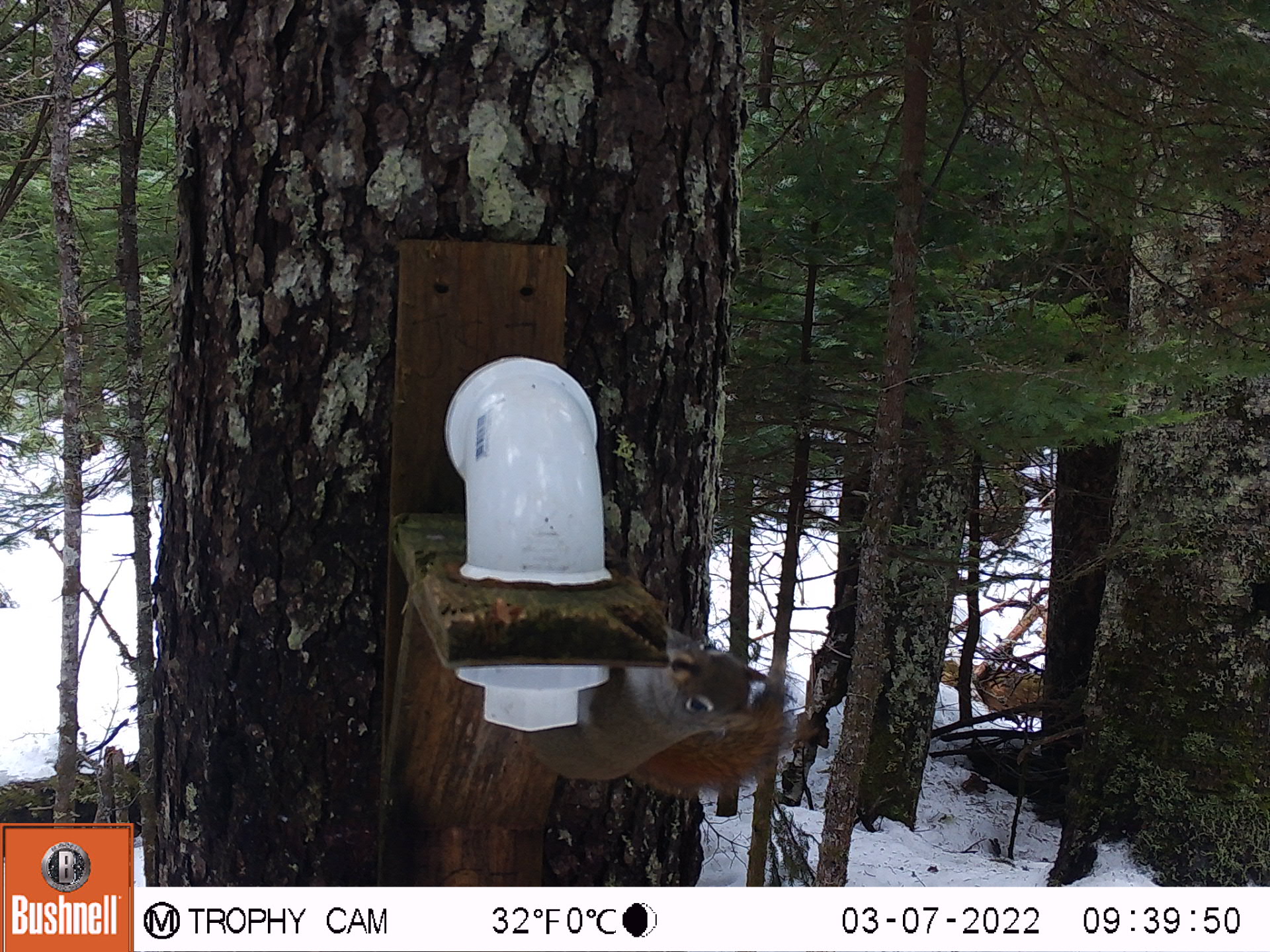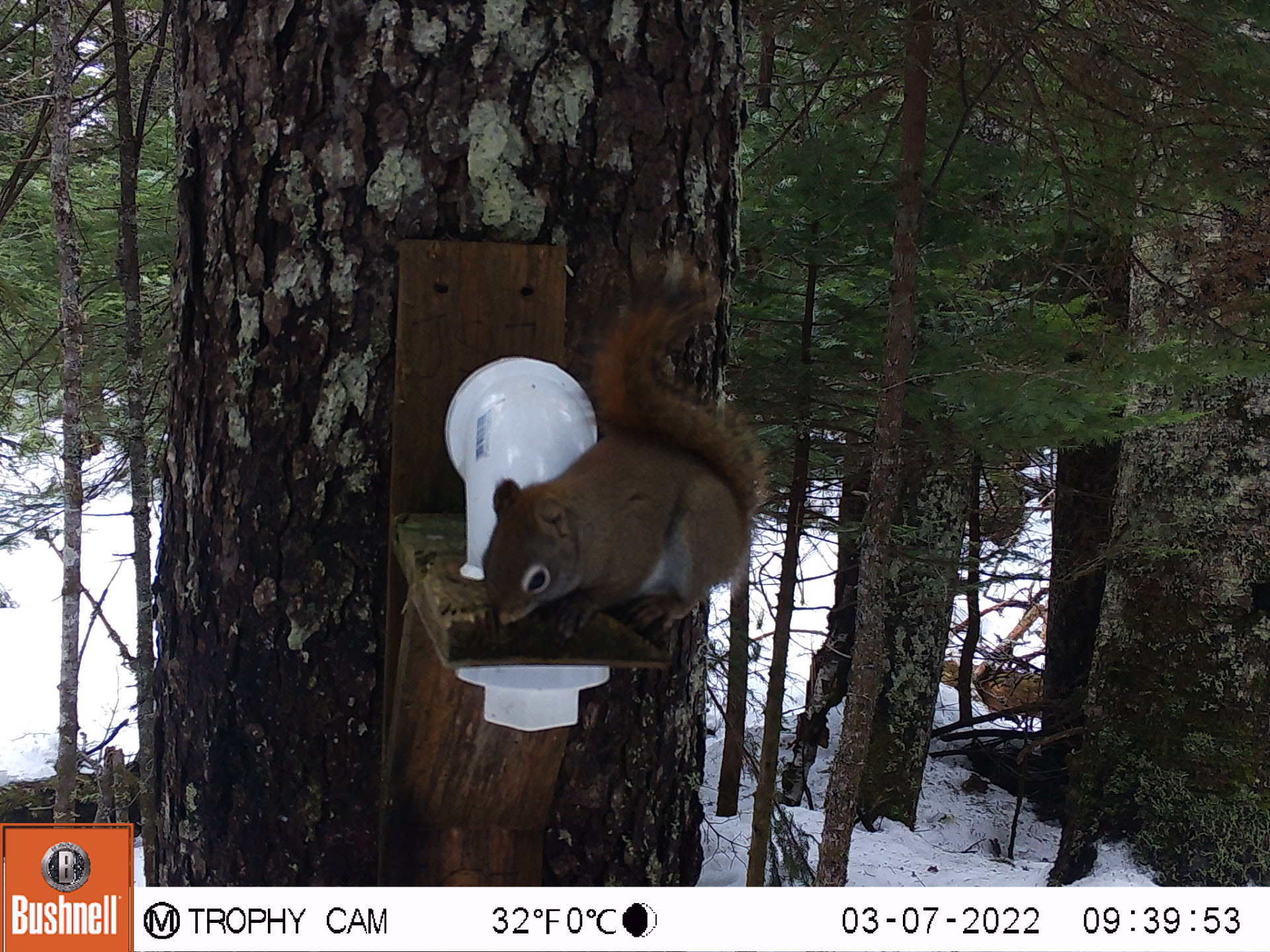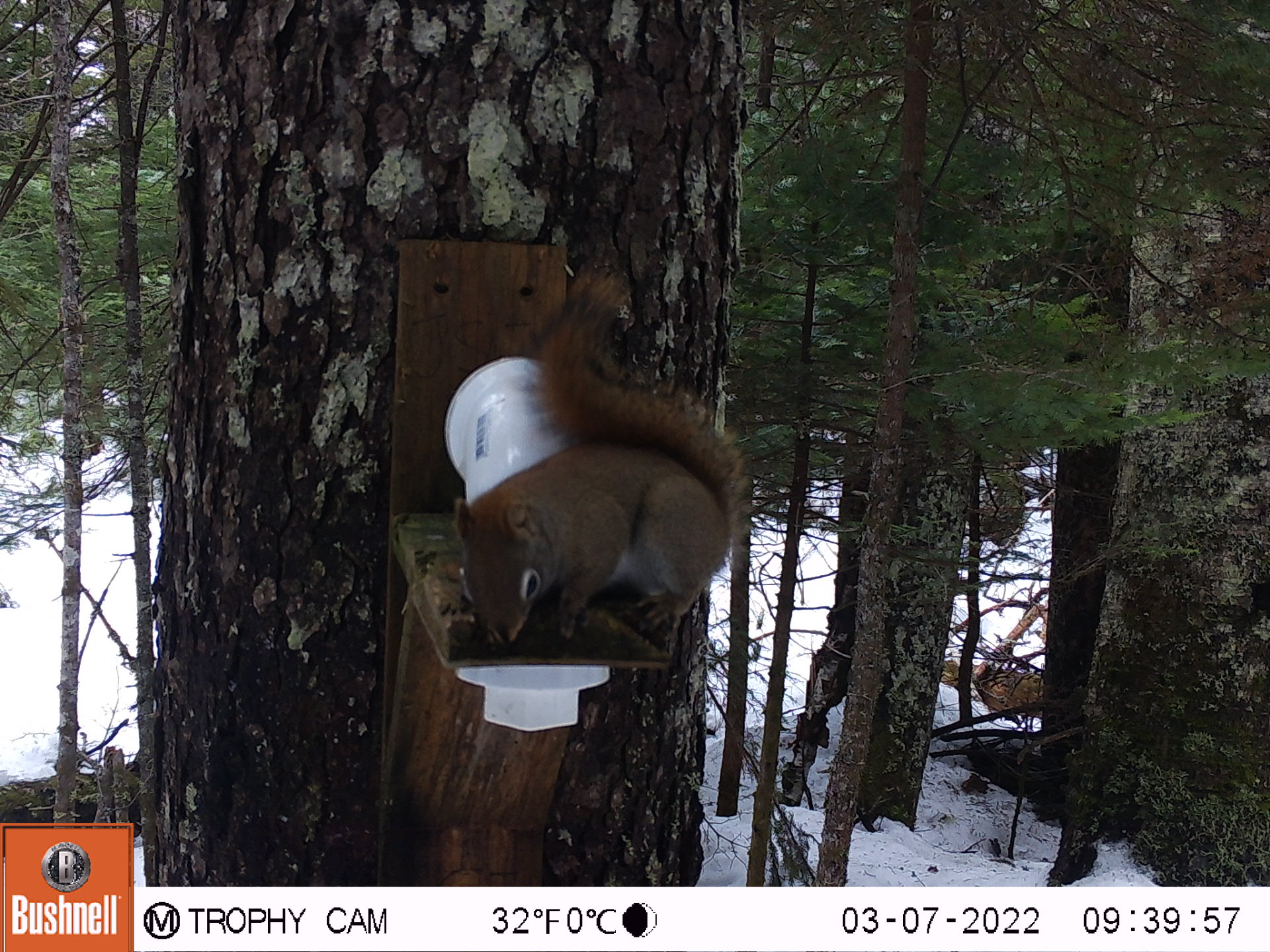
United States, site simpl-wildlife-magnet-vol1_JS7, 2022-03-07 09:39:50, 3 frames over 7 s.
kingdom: Animalia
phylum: Chordata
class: Mammalia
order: Rodentia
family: Sciuridae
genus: Tamiasciurus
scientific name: Tamiasciurus hudsonicus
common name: red squirrel